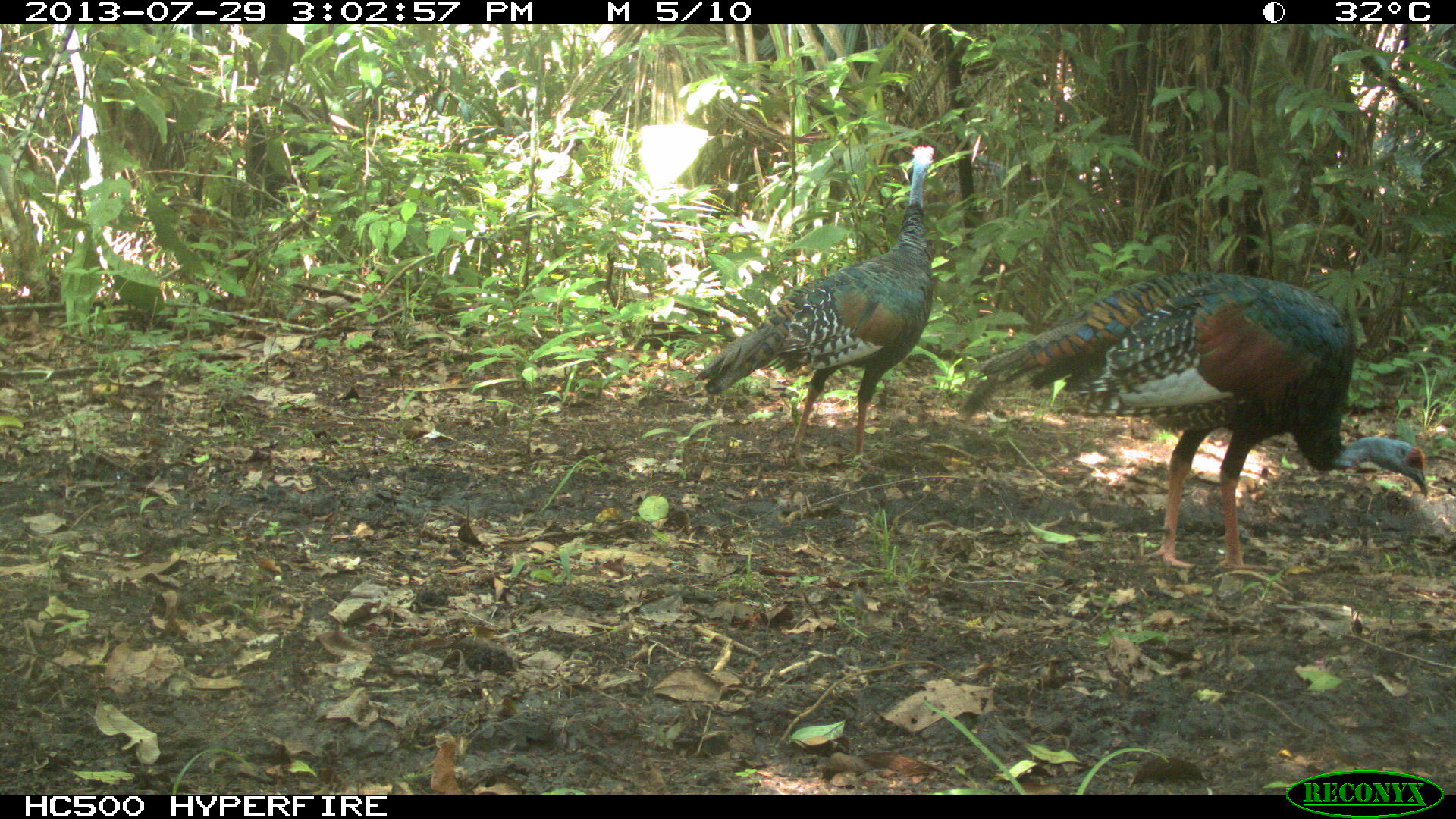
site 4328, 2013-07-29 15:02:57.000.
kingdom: Animalia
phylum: Chordata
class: Aves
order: Galliformes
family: Phasianidae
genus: Meleagris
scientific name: Meleagris ocellata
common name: ocellated turkey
Meleagris ocellata (ocellated turkey), count 2.